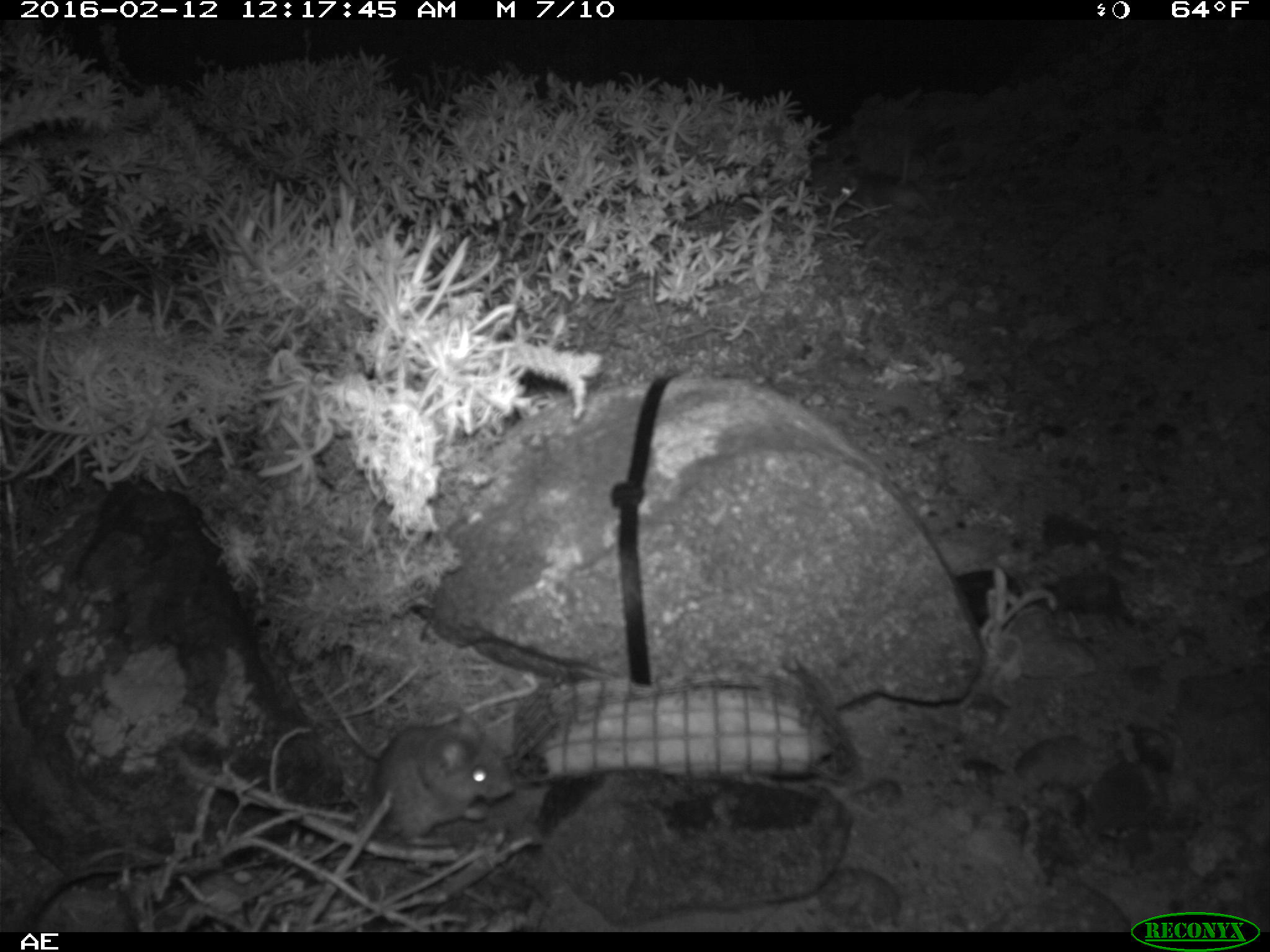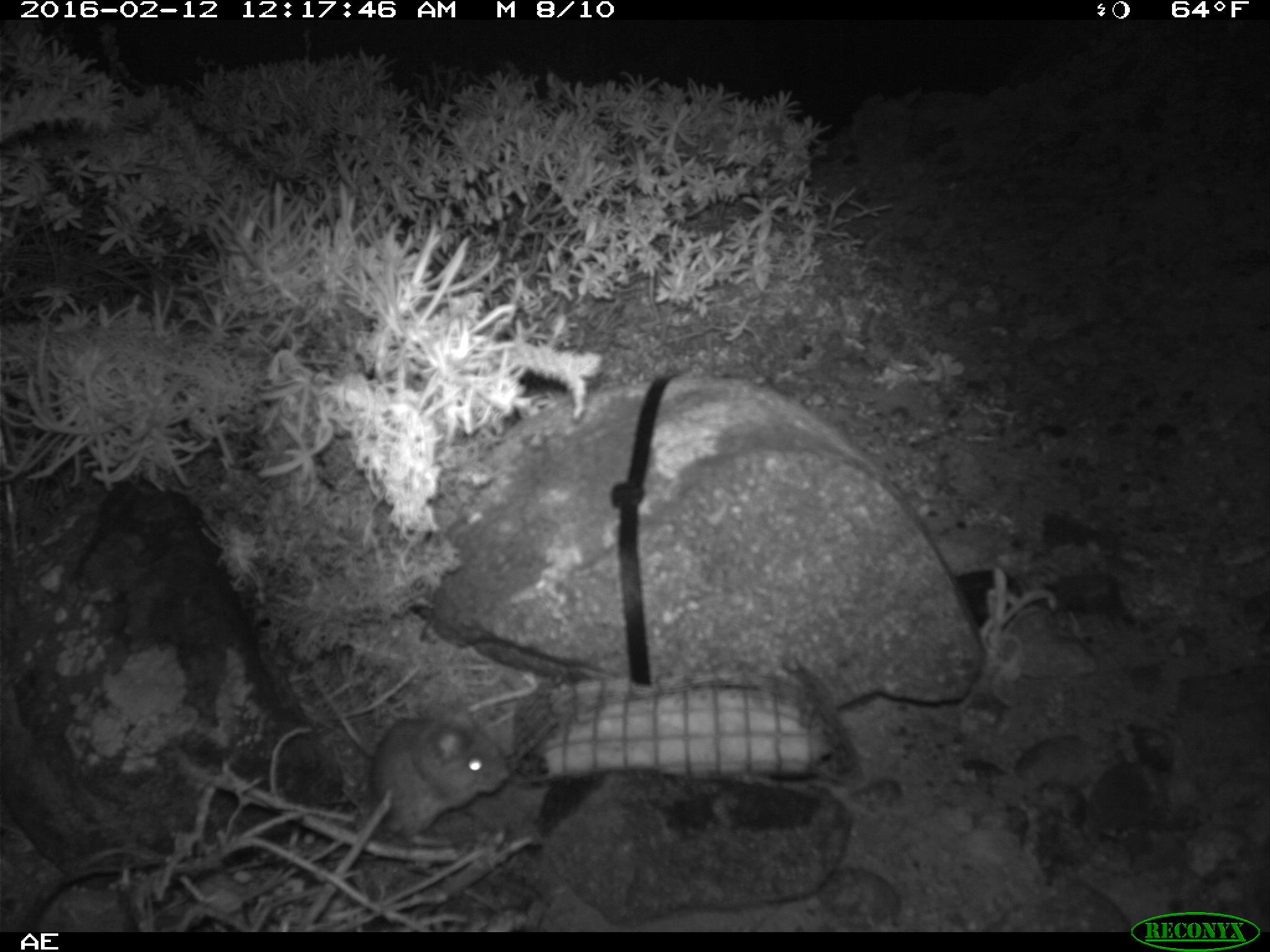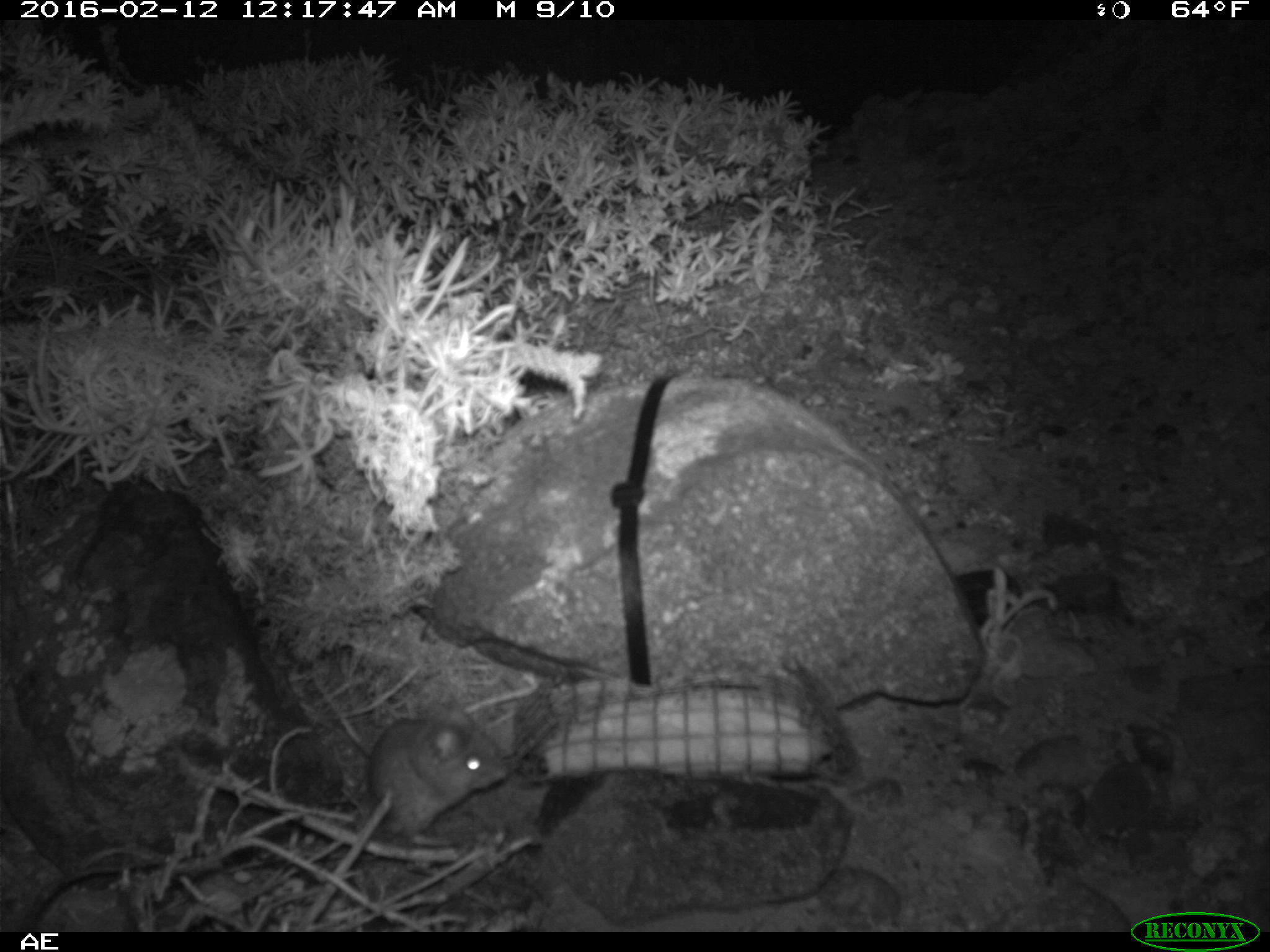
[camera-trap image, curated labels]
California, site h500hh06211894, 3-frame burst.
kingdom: Animalia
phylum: Chordata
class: Mammalia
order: Rodentia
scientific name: Rodentia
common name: rodent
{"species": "rodent (Rodentia)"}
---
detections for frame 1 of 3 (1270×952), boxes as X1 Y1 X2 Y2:
rodent: 369 708 513 847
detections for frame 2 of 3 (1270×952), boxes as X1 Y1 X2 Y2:
rodent: 371 705 510 844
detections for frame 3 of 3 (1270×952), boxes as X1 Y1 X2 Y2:
rodent: 367 703 511 848